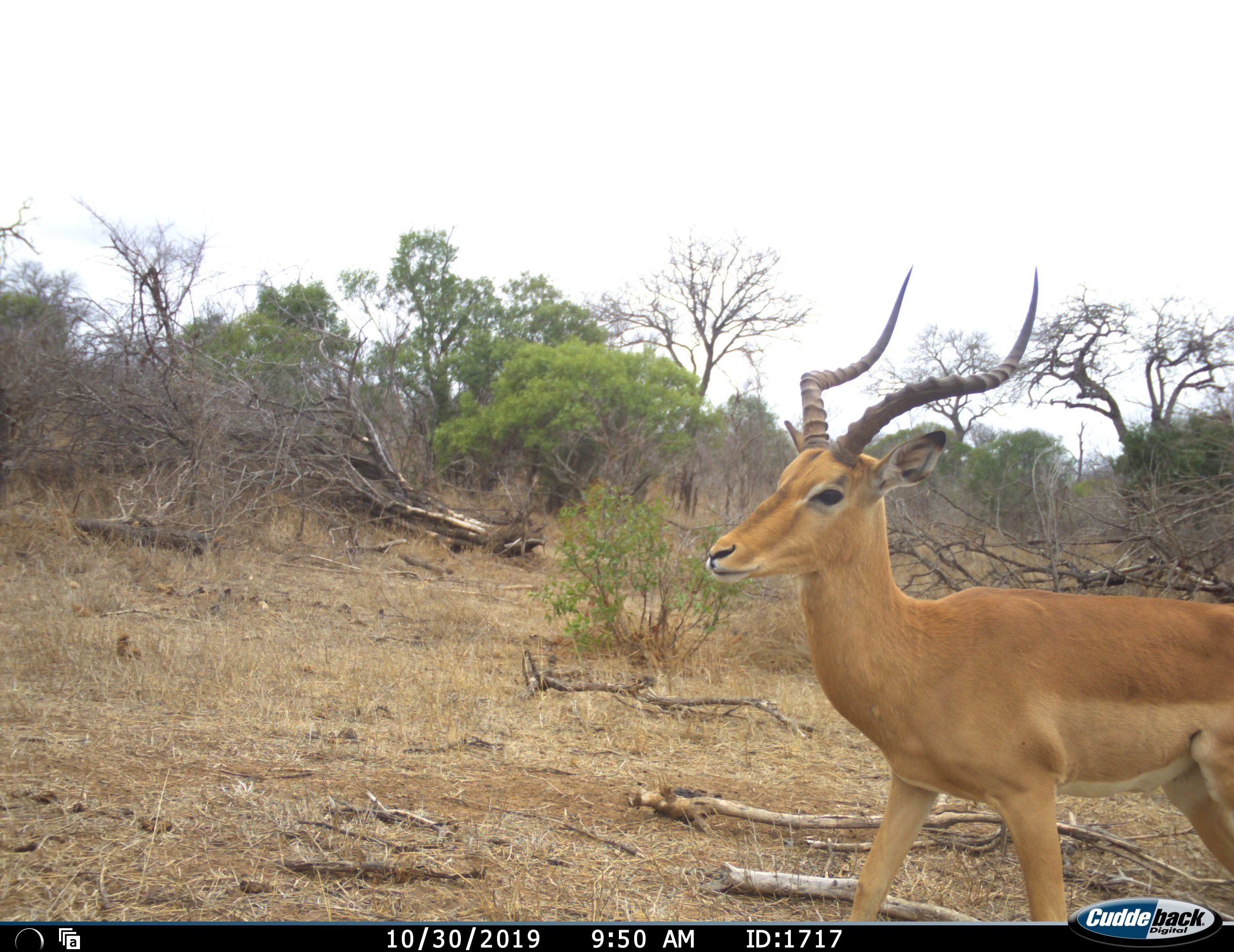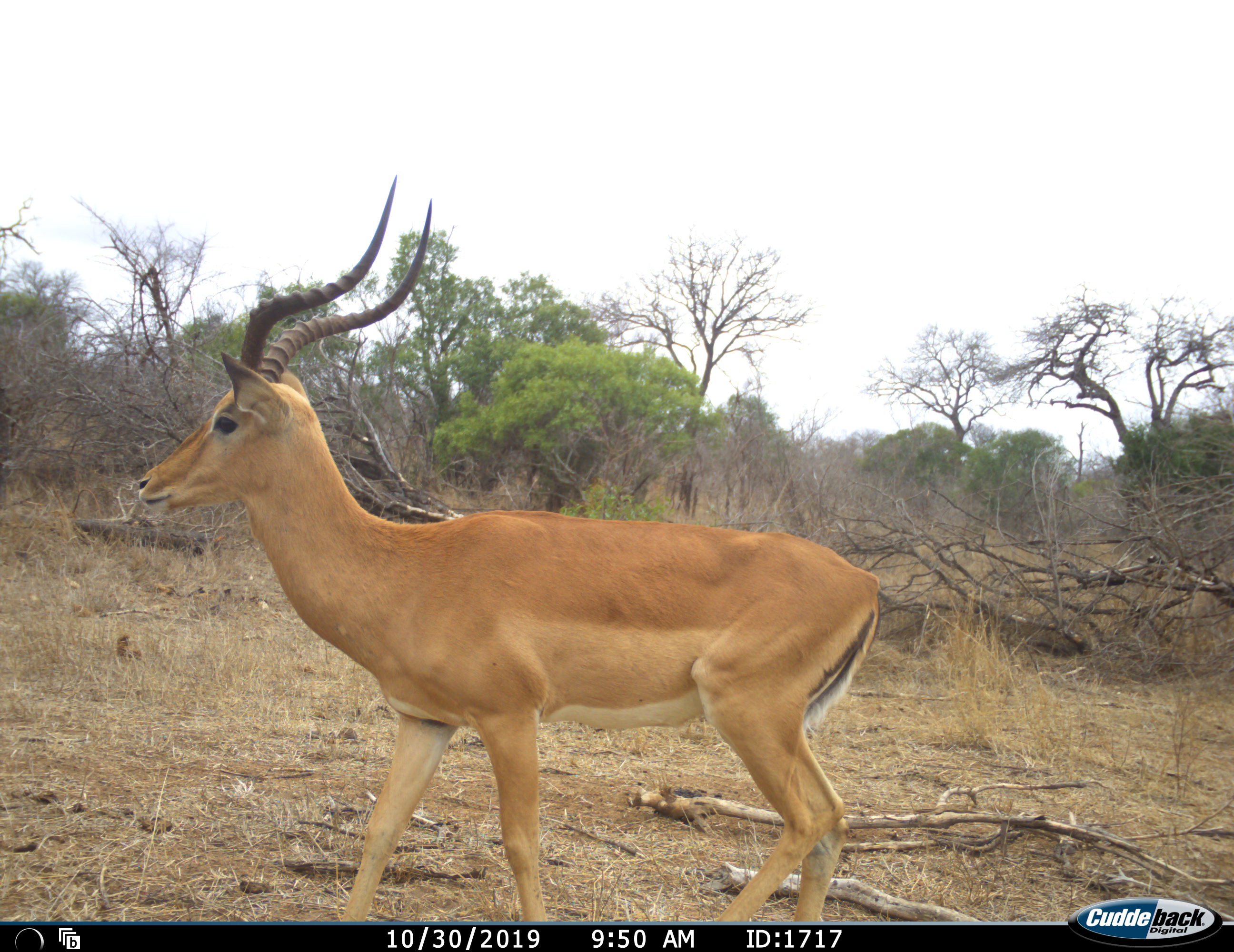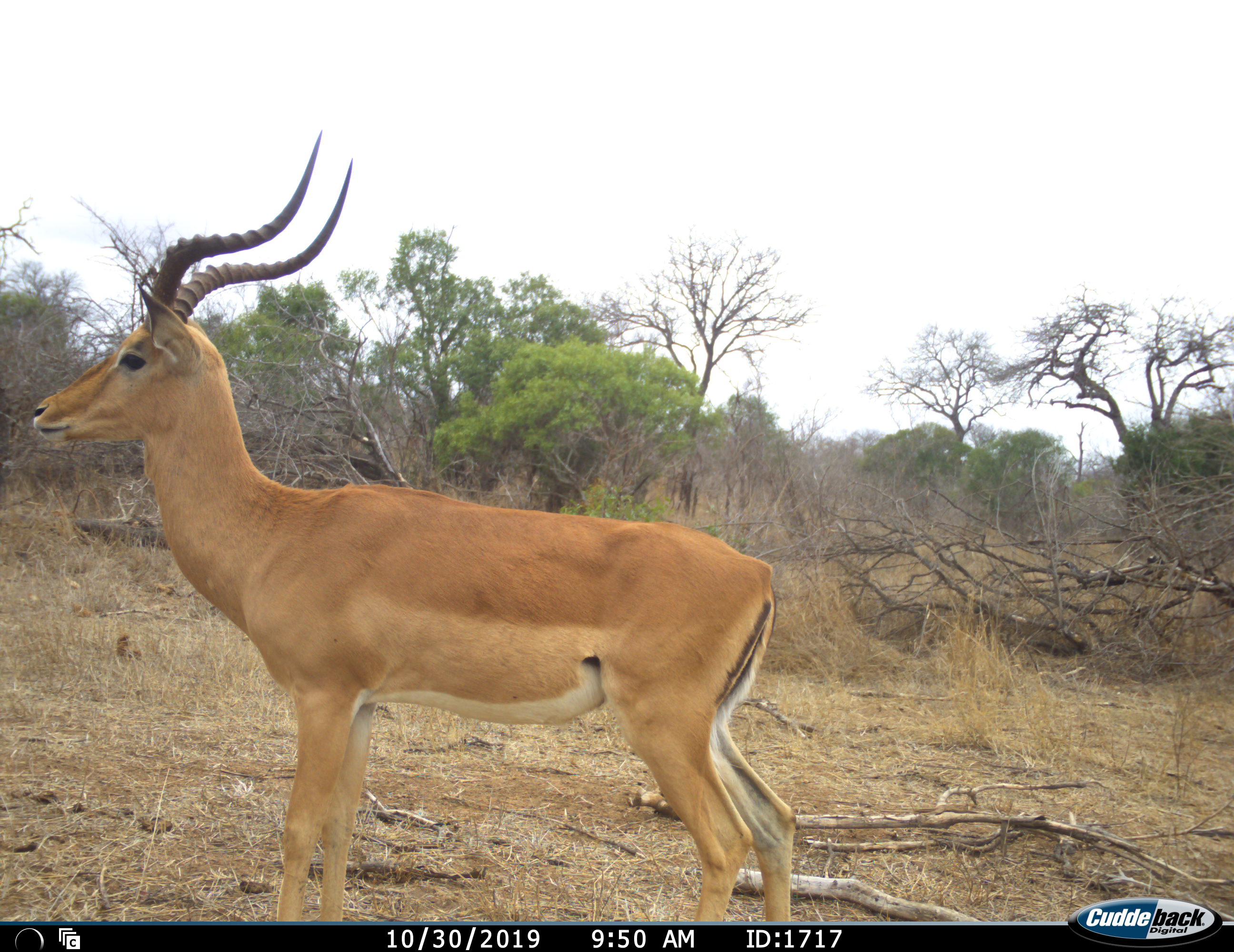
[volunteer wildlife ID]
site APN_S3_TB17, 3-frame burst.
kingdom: Animalia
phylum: Chordata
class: Mammalia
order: Artiodactyla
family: Bovidae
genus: Aepyceros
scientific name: Aepyceros melampus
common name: impala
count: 1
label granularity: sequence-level